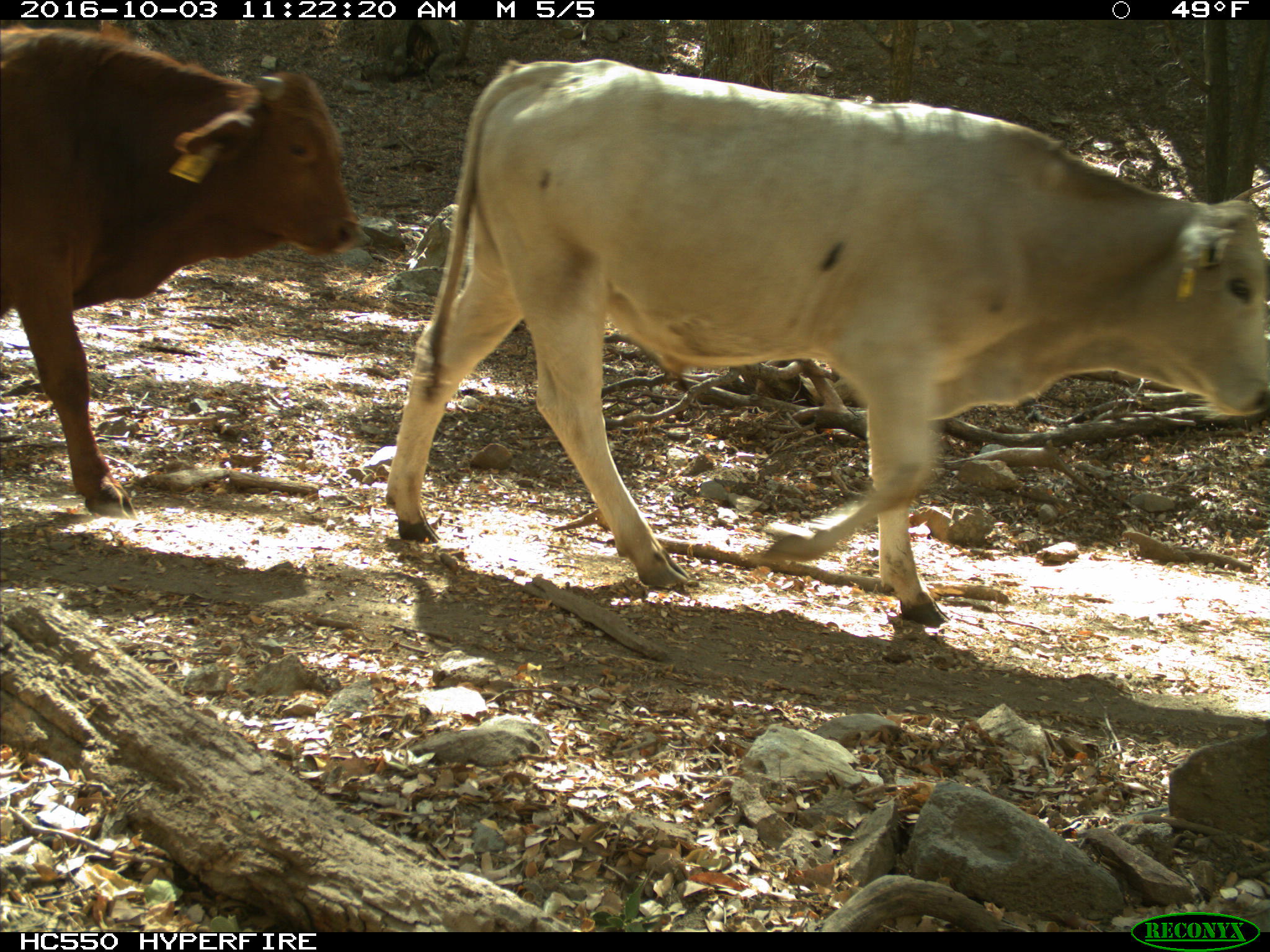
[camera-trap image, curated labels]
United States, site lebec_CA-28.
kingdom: Animalia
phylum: Chordata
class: Mammalia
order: Artiodactyla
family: Bovidae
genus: Bos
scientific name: Bos taurus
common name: domestic cow